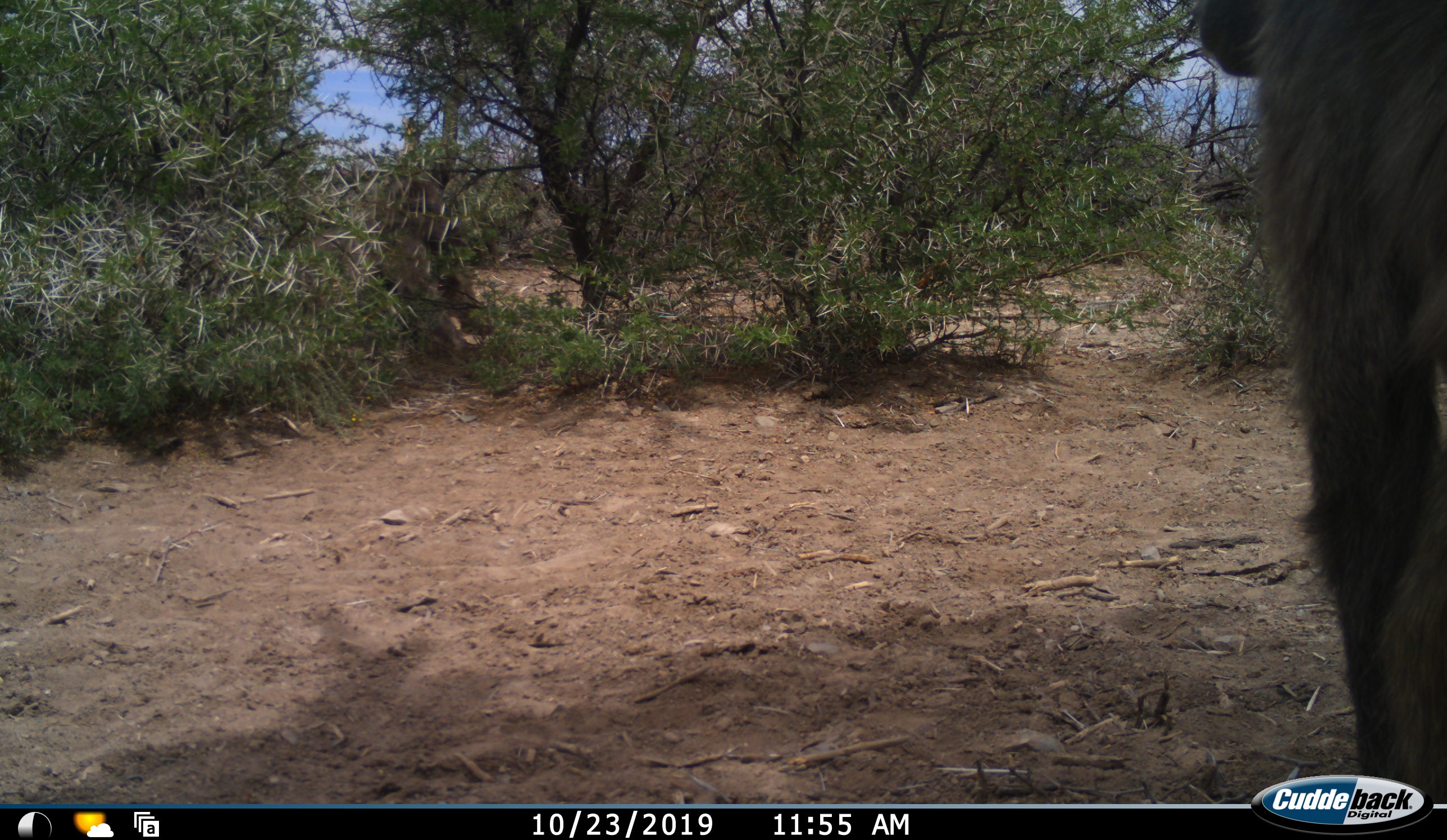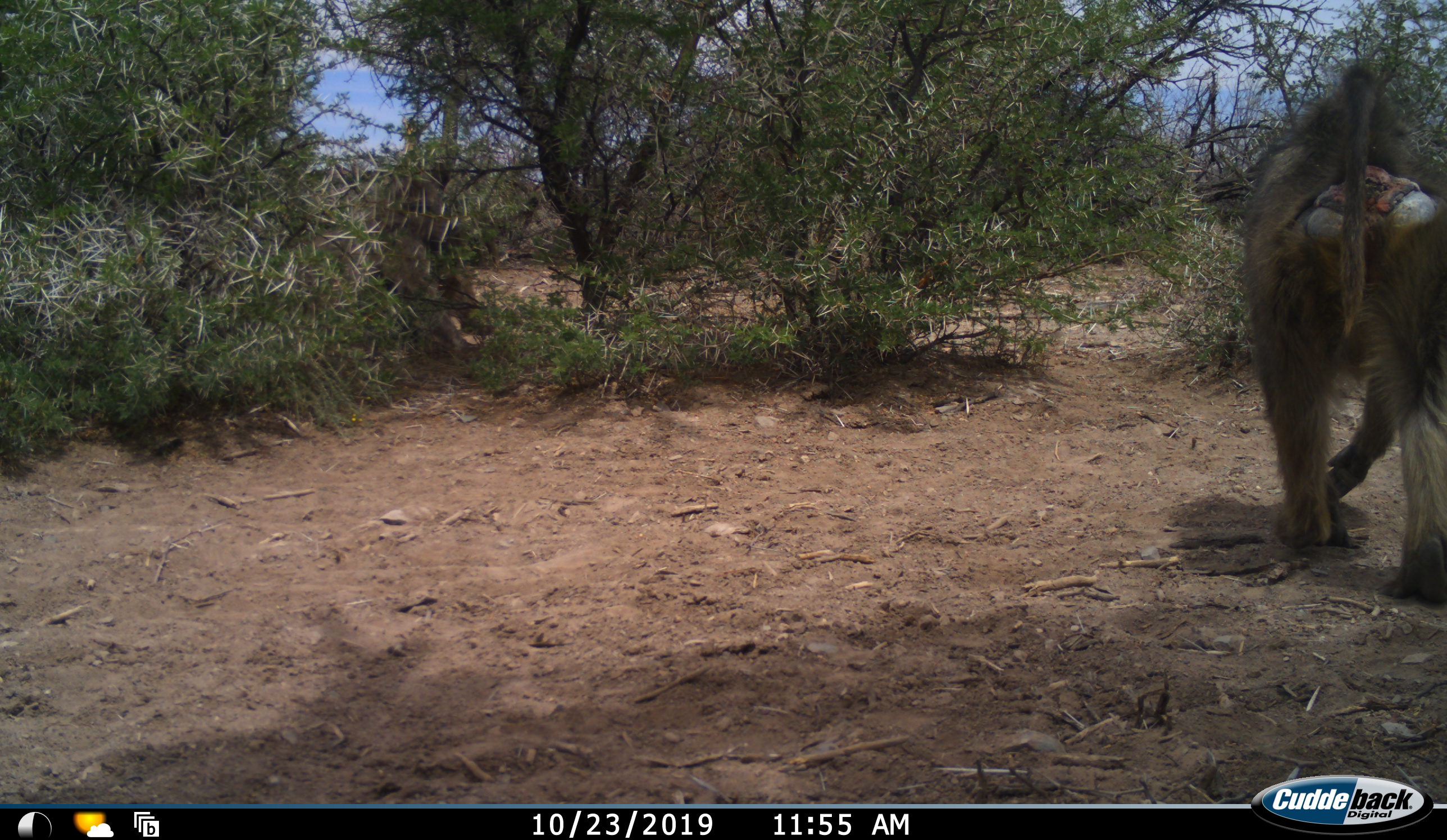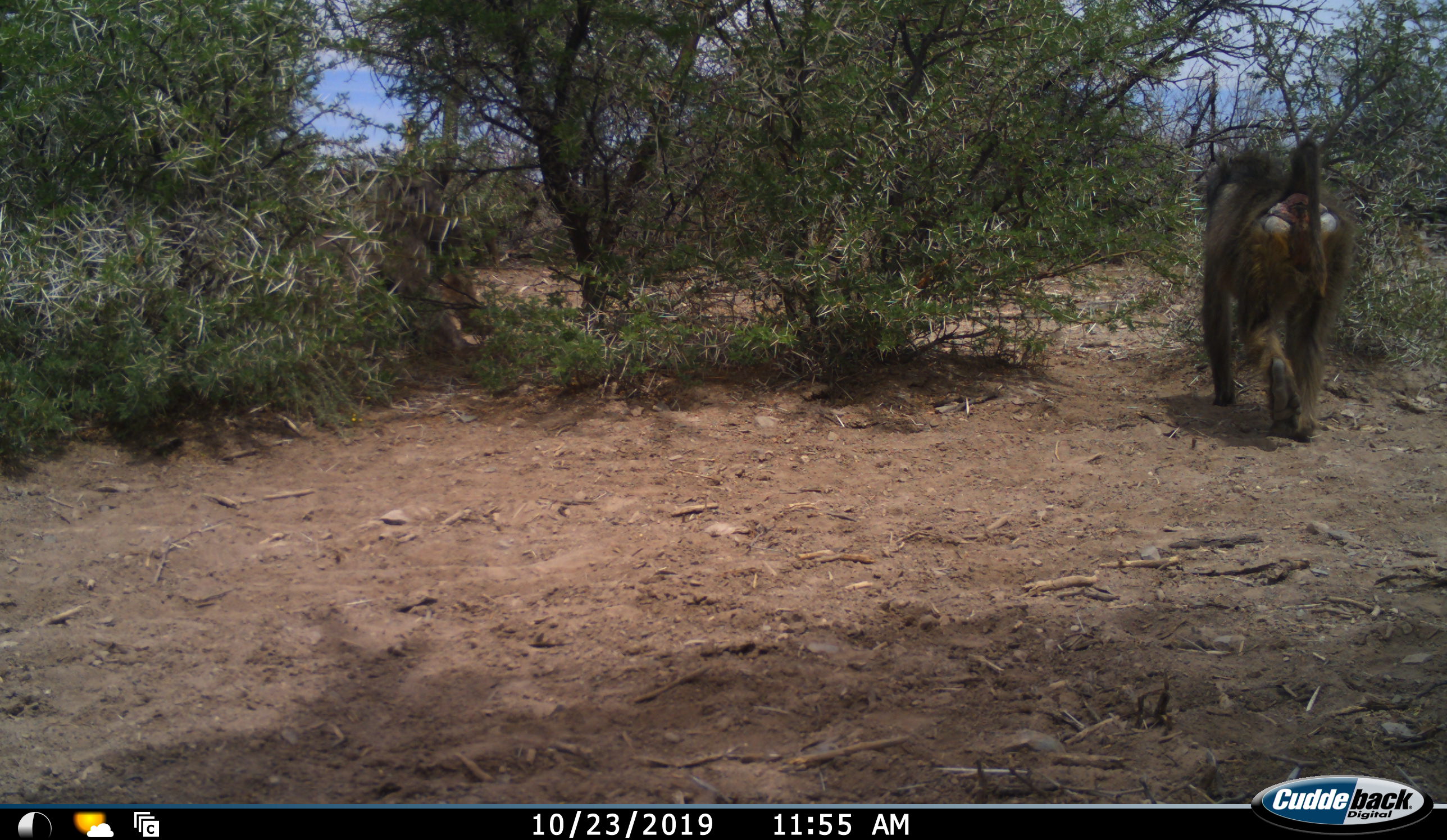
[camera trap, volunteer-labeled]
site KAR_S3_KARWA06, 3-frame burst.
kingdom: Animalia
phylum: Chordata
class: Mammalia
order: Primates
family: Cercopithecidae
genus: Papio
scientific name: Papio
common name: baboon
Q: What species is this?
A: Baboon (Papio).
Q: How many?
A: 2.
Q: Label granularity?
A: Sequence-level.